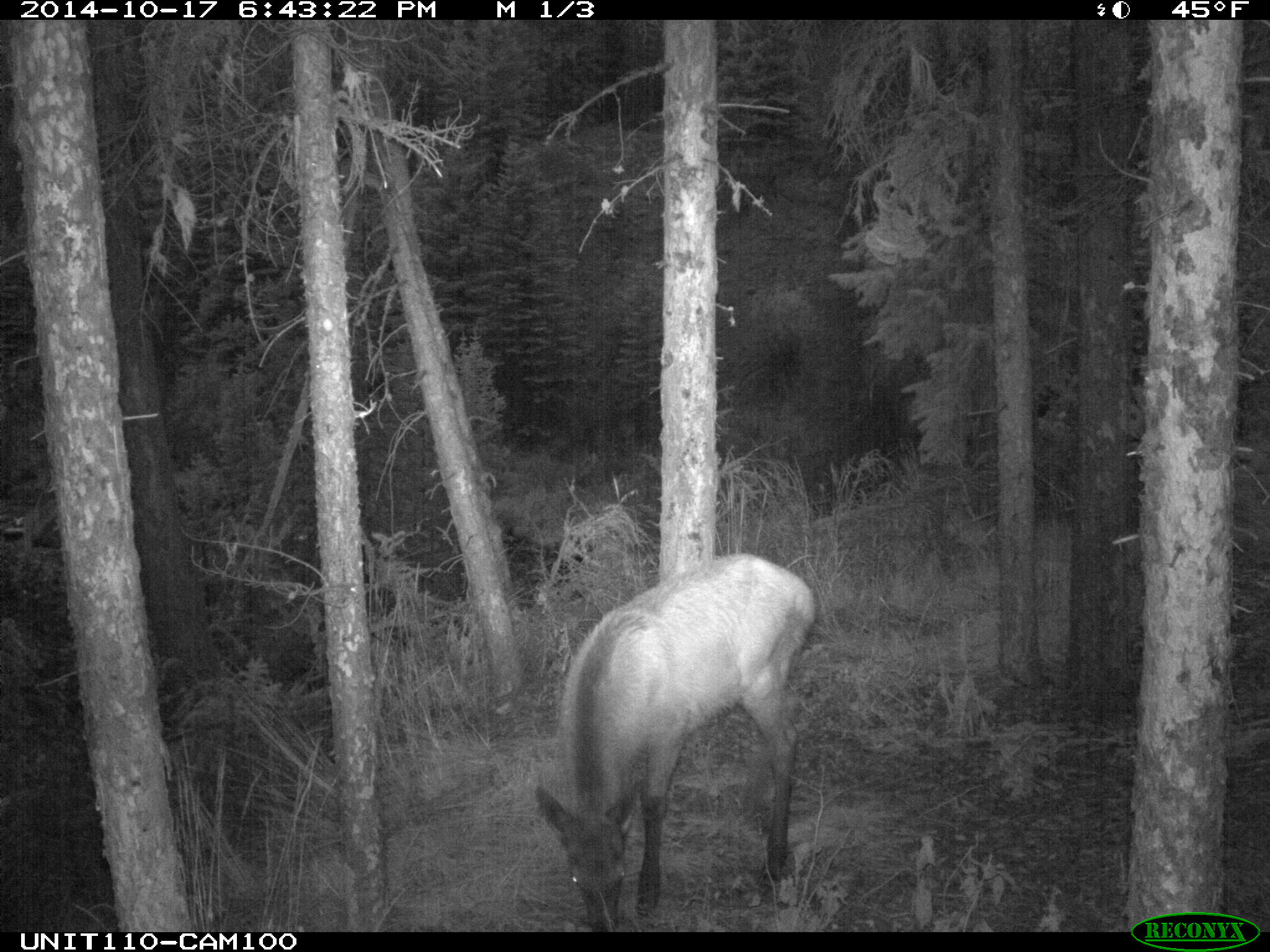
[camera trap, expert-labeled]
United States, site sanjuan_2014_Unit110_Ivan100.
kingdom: Animalia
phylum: Chordata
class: Mammalia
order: Artiodactyla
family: Cervidae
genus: Cervus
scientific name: Cervus elaphus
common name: red deer